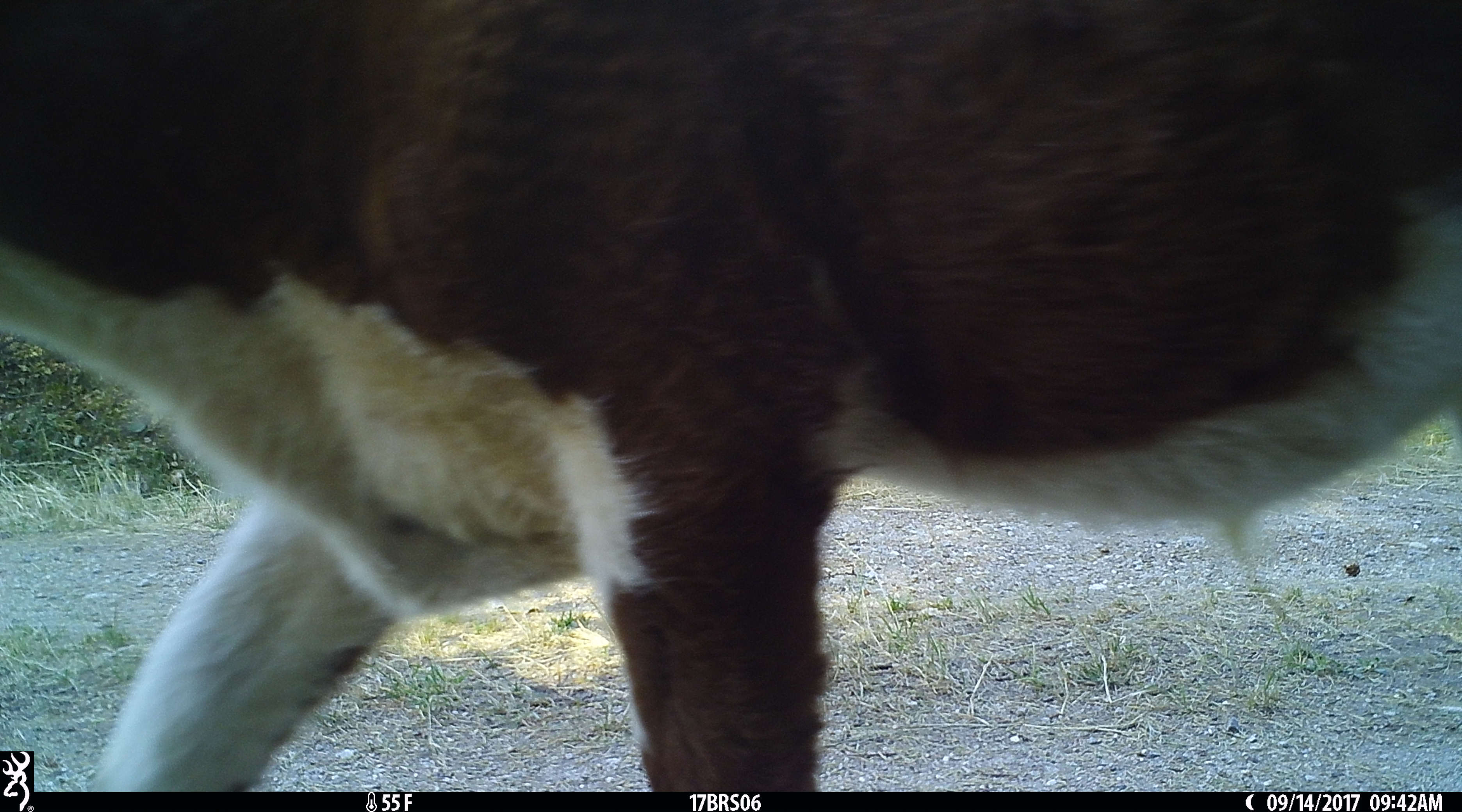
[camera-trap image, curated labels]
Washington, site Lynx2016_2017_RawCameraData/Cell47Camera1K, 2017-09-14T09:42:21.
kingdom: Animalia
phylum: Chordata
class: Mammalia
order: Artiodactyla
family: Bovidae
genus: Bos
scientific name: Bos taurus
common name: domestic cattle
Domestic cattle (Bos taurus). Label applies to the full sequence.